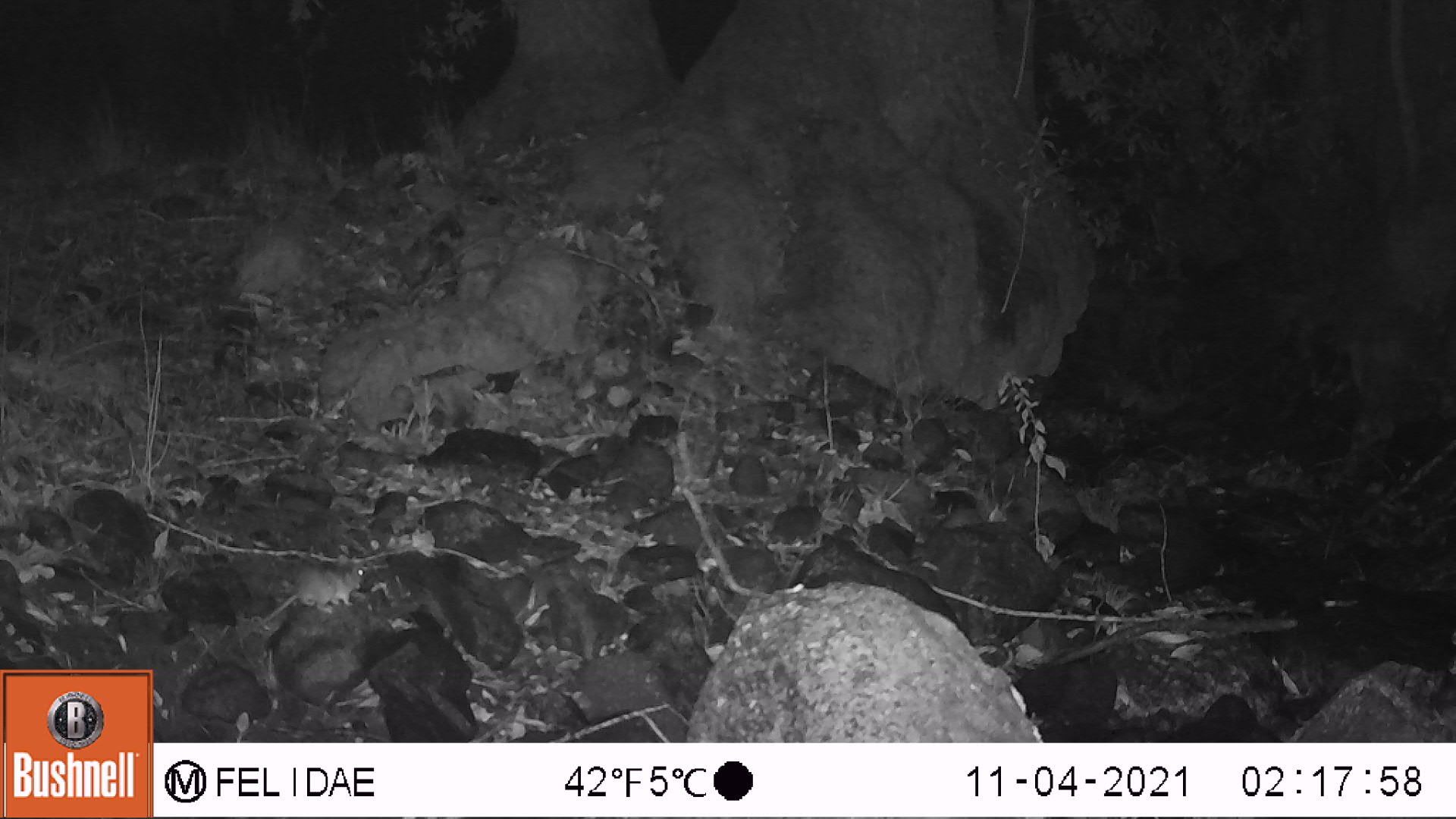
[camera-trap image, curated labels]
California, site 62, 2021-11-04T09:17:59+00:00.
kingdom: Animalia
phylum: Chordata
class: Mammalia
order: Rodentia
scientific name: Rodentia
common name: mouse or rat